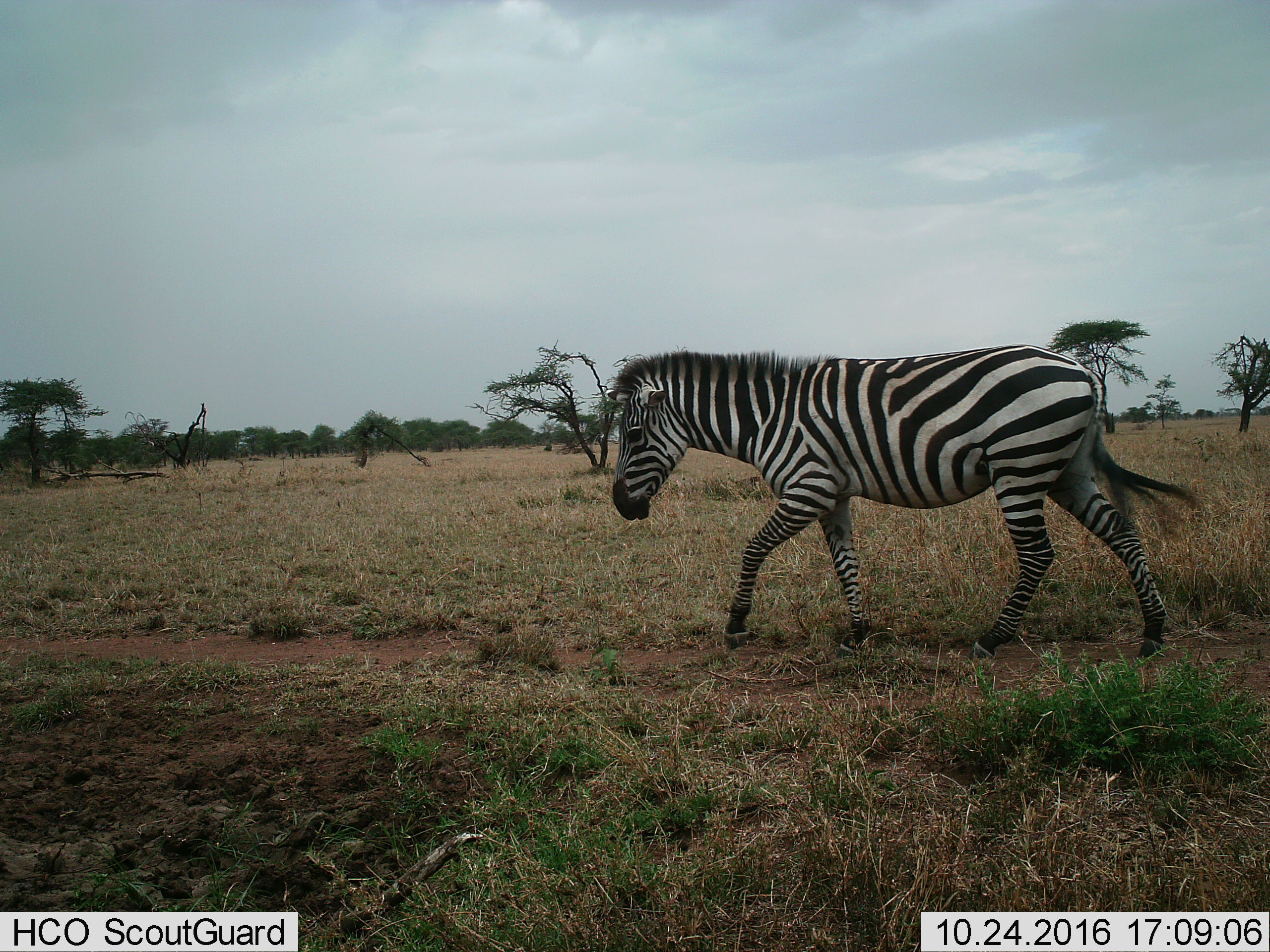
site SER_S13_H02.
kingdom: Animalia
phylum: Chordata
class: Mammalia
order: Perissodactyla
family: Equidae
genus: Equus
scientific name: Equus quagga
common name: plains zebra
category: zebraplains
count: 1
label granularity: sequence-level